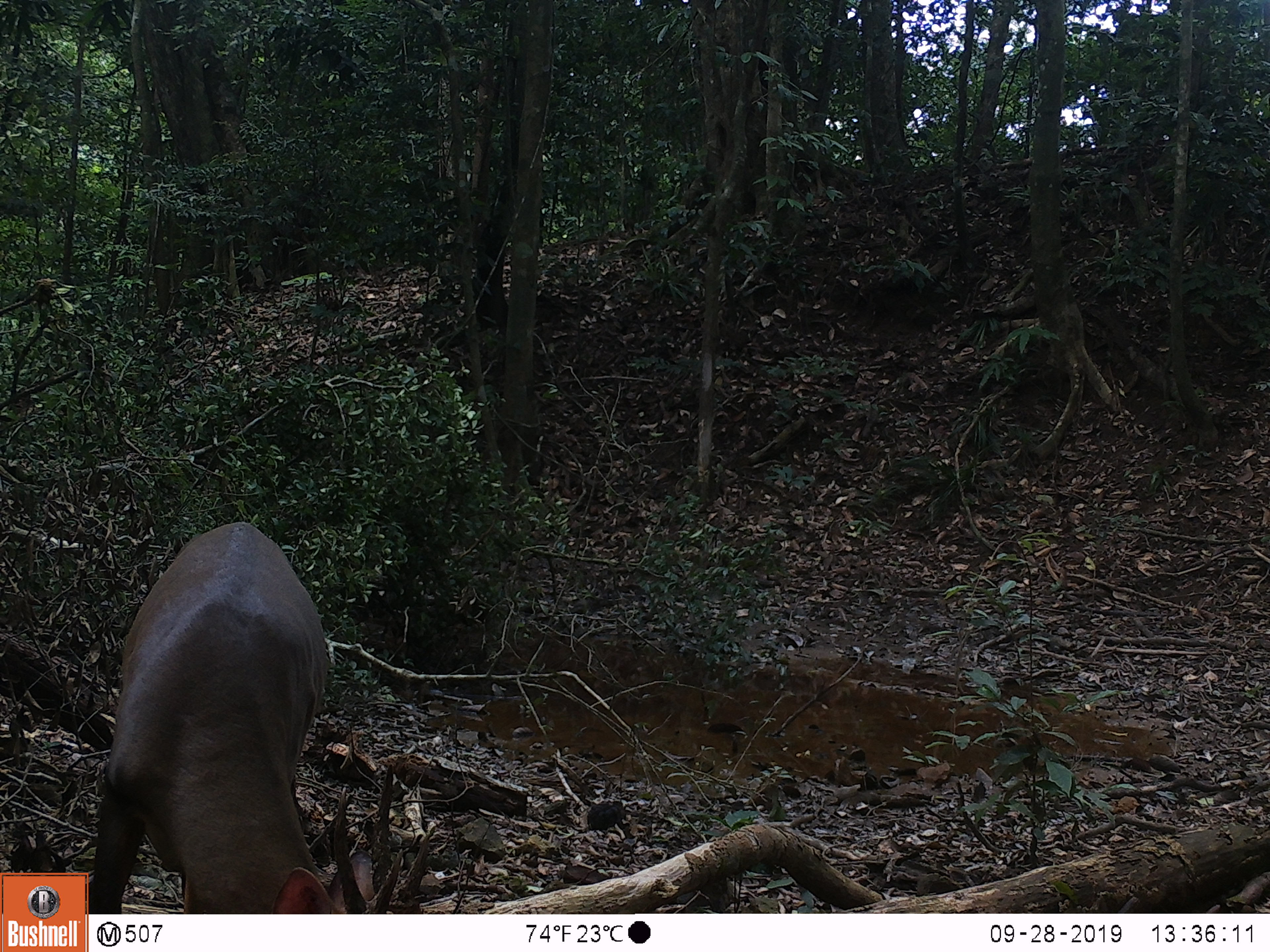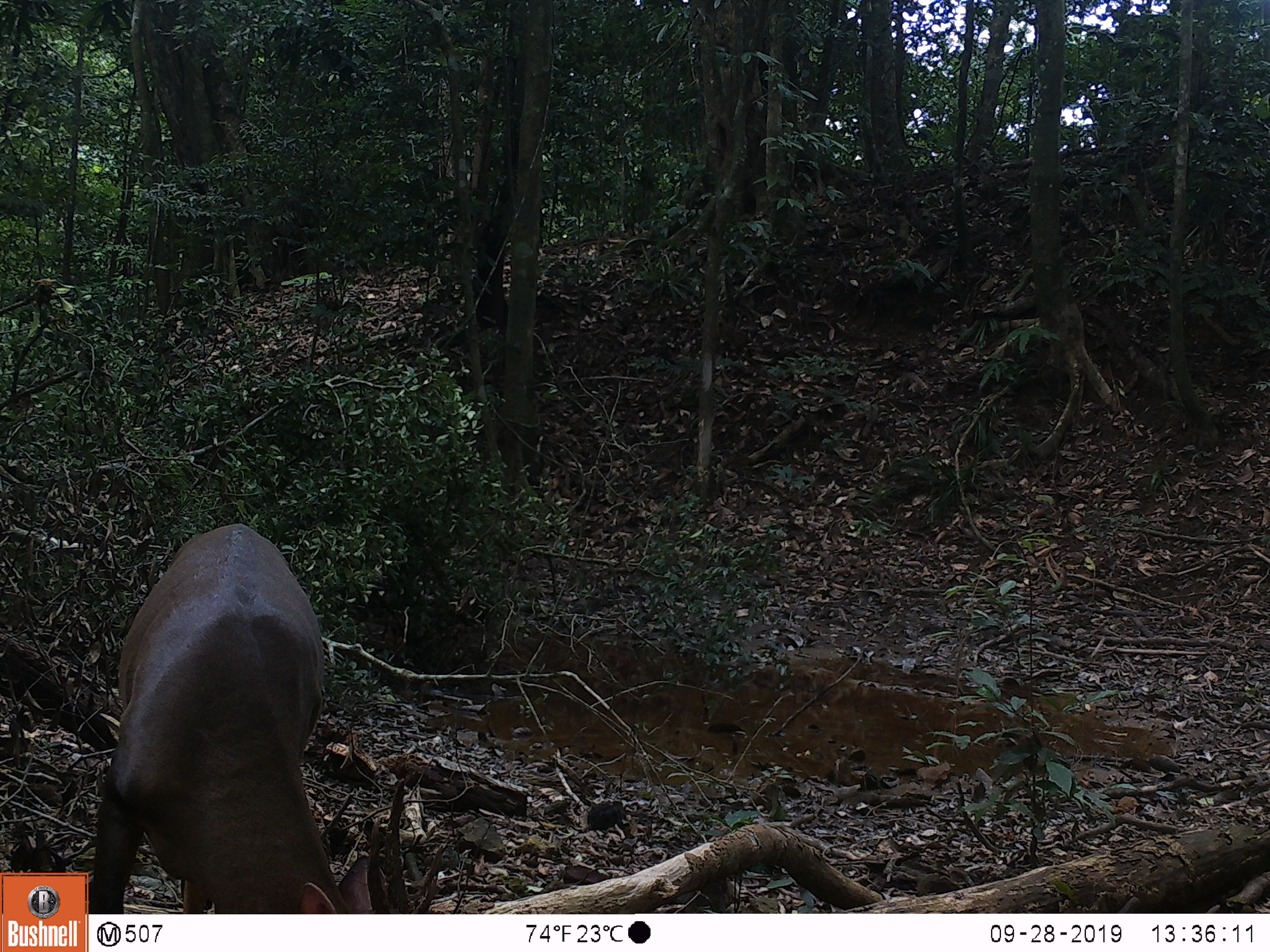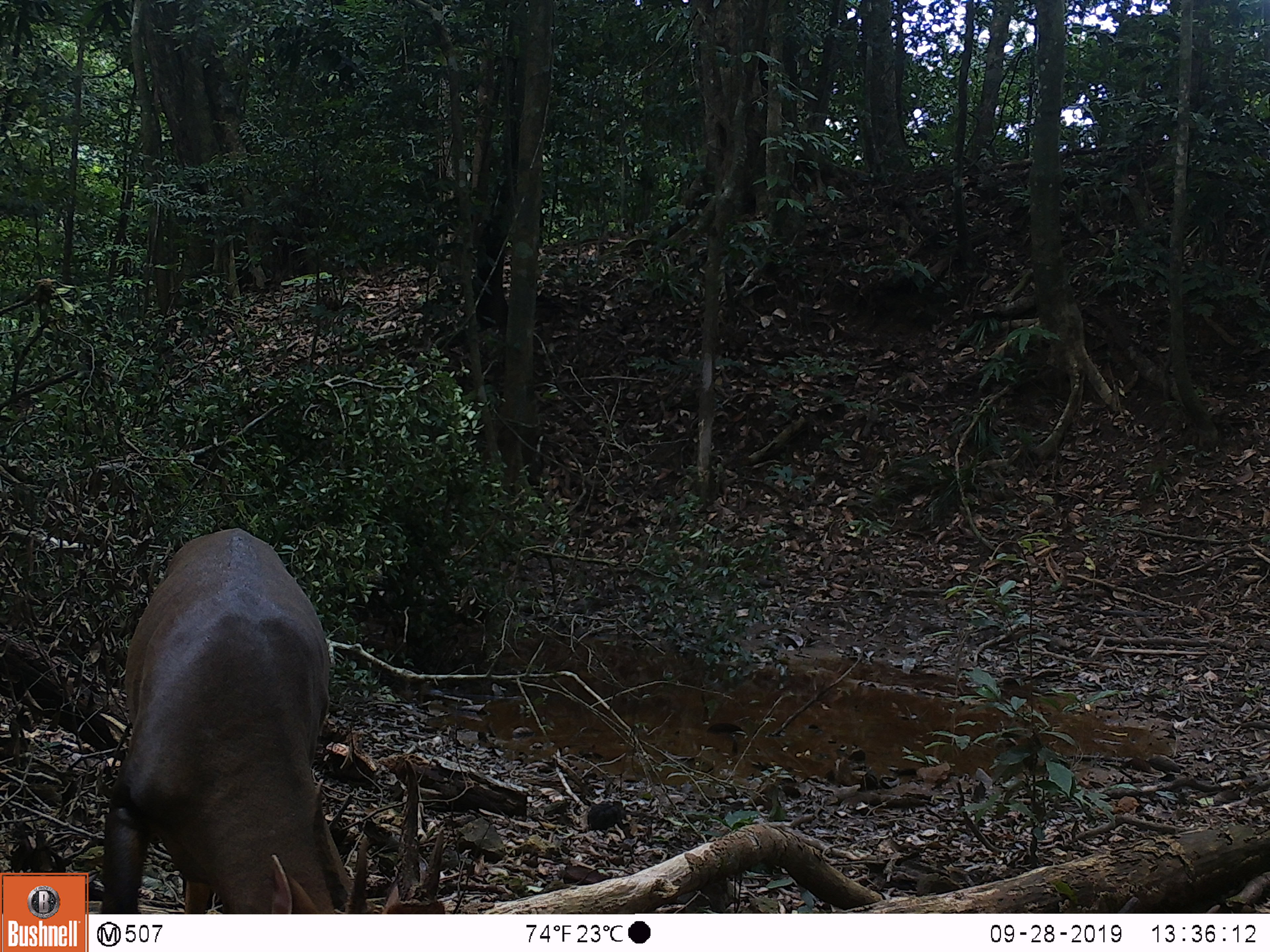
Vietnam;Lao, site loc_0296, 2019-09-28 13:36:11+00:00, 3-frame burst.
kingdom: Animalia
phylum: Chordata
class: Mammalia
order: Artiodactyla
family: Cervidae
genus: Muntiacus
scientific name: Muntiacus vuquangensis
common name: large-antlered muntjac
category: large antlered muntjac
Large antlered muntjac (large-antlered muntjac) (Muntiacus vuquangensis). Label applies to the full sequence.